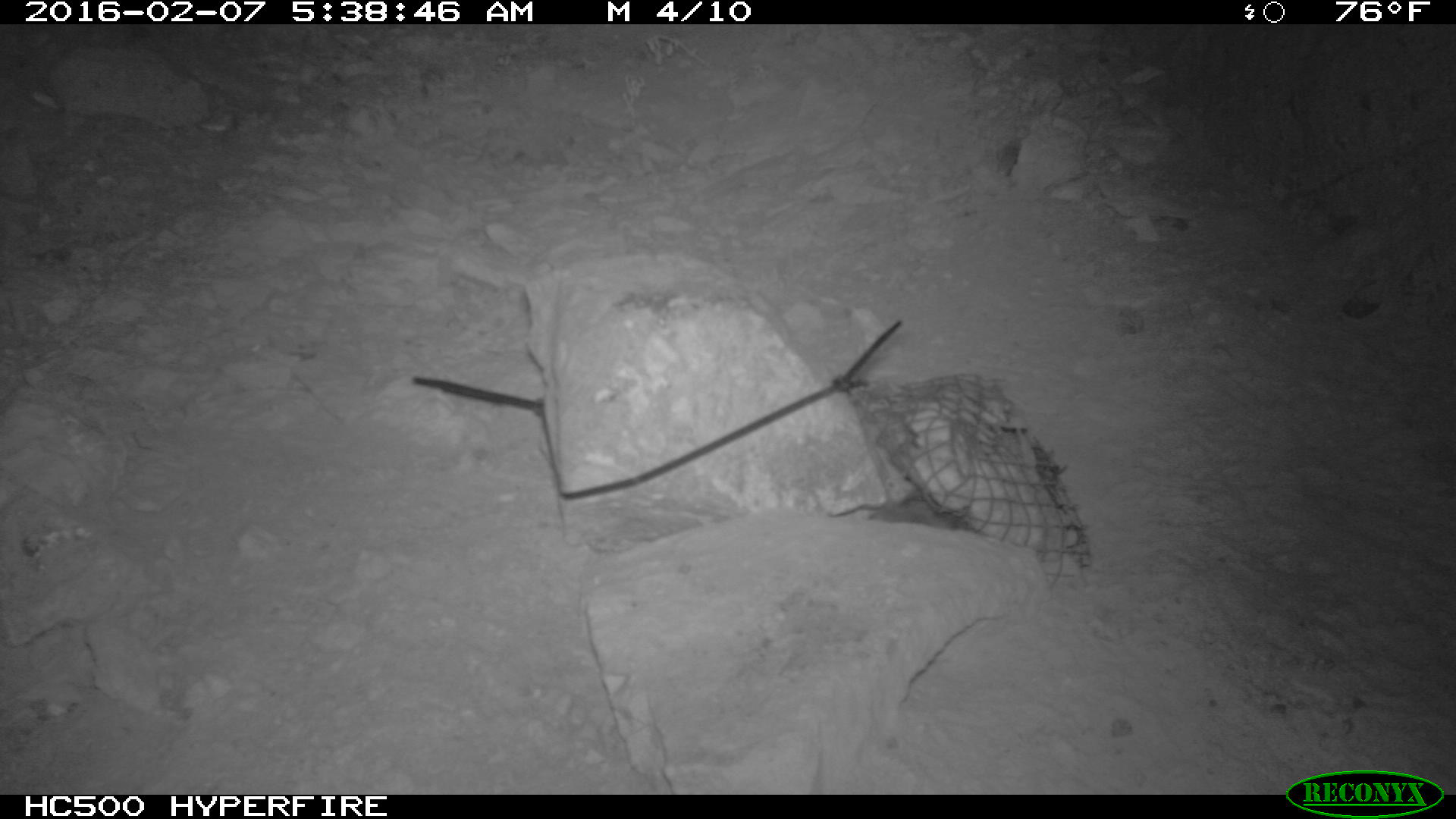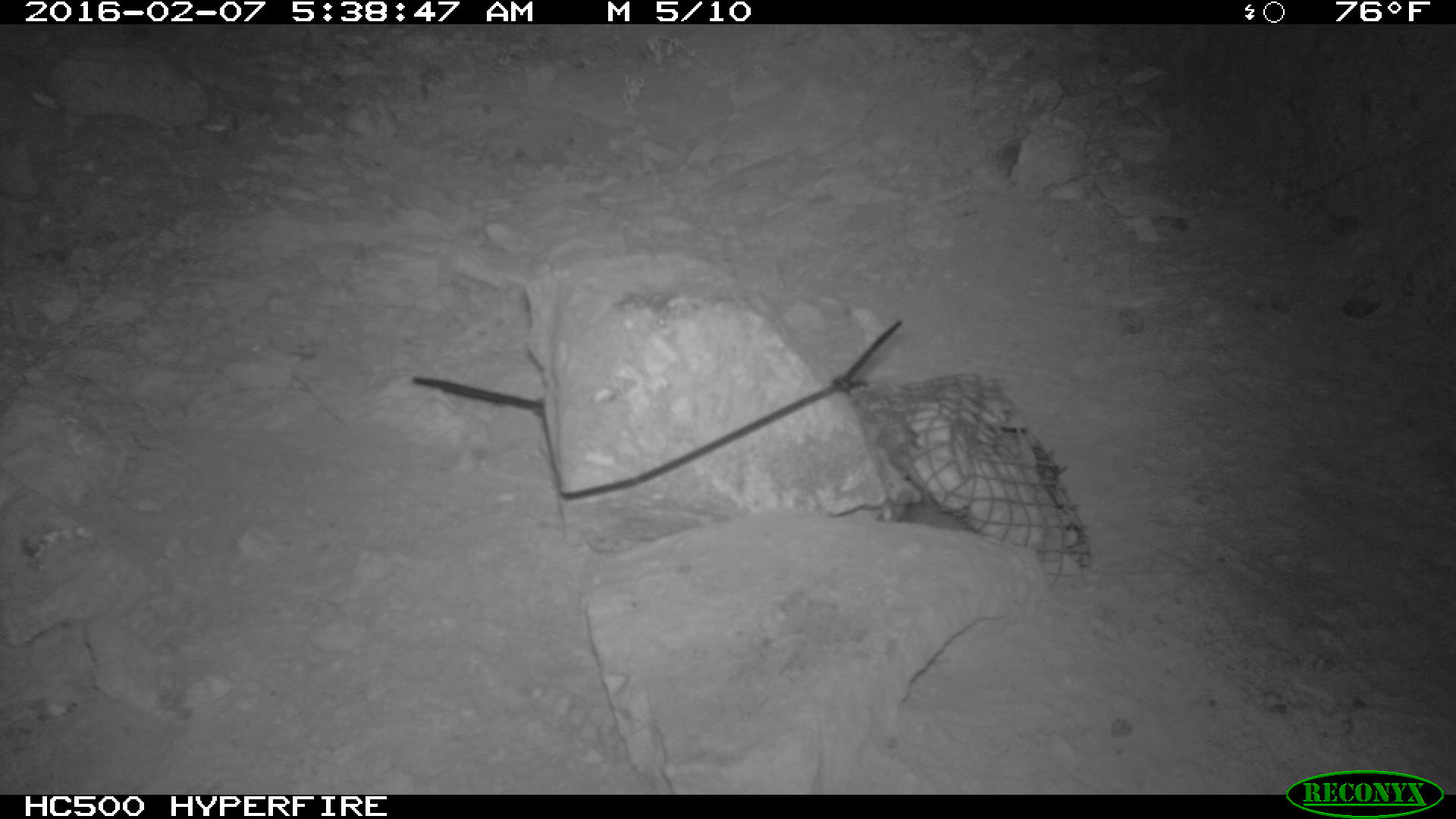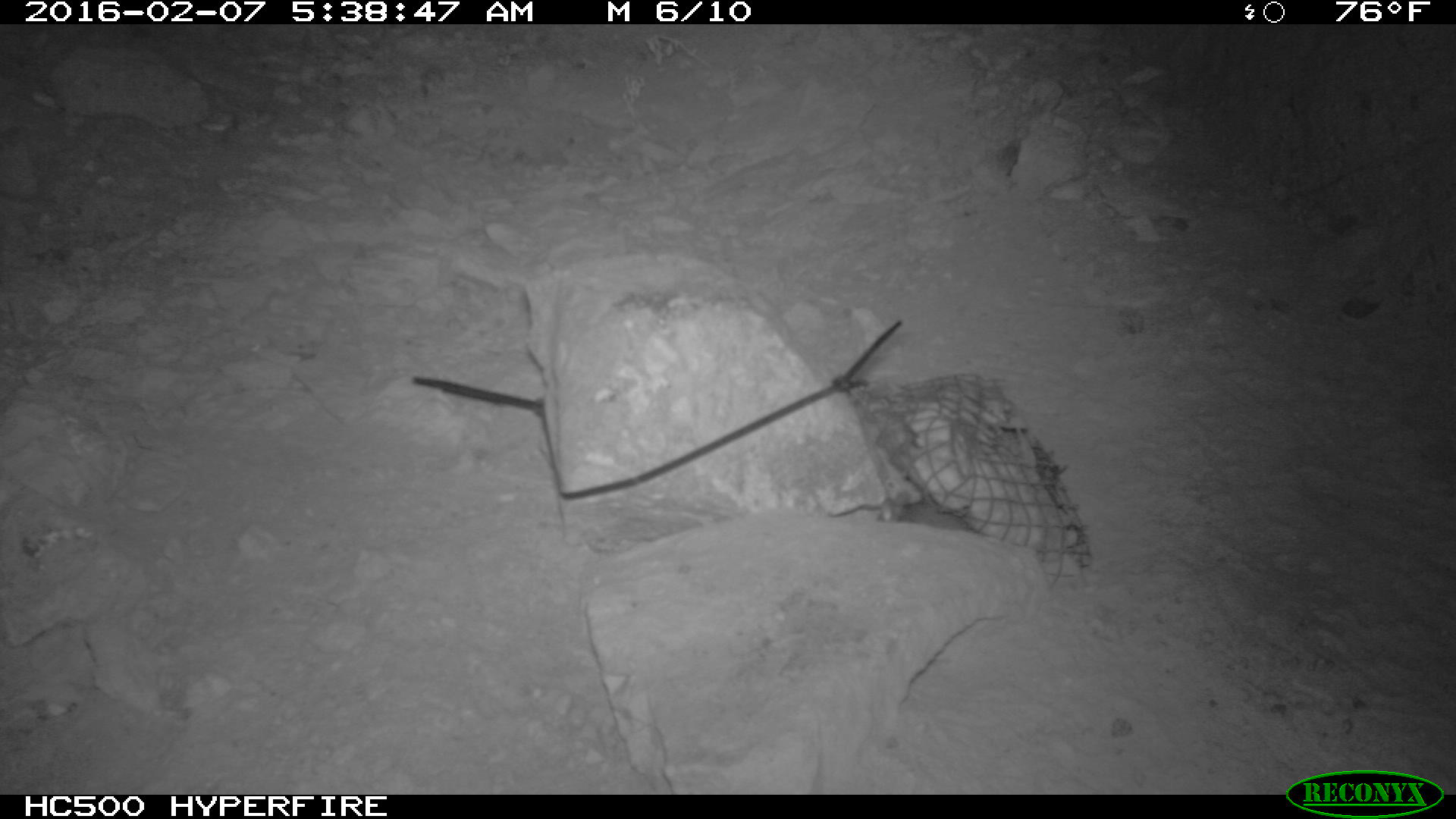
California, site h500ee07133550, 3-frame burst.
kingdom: Animalia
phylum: Chordata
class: Mammalia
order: Rodentia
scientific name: Rodentia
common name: rodent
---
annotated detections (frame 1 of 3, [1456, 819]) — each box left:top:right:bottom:
rodent: 868:488:961:529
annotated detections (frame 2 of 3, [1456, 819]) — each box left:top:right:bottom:
rodent: 877:490:971:532